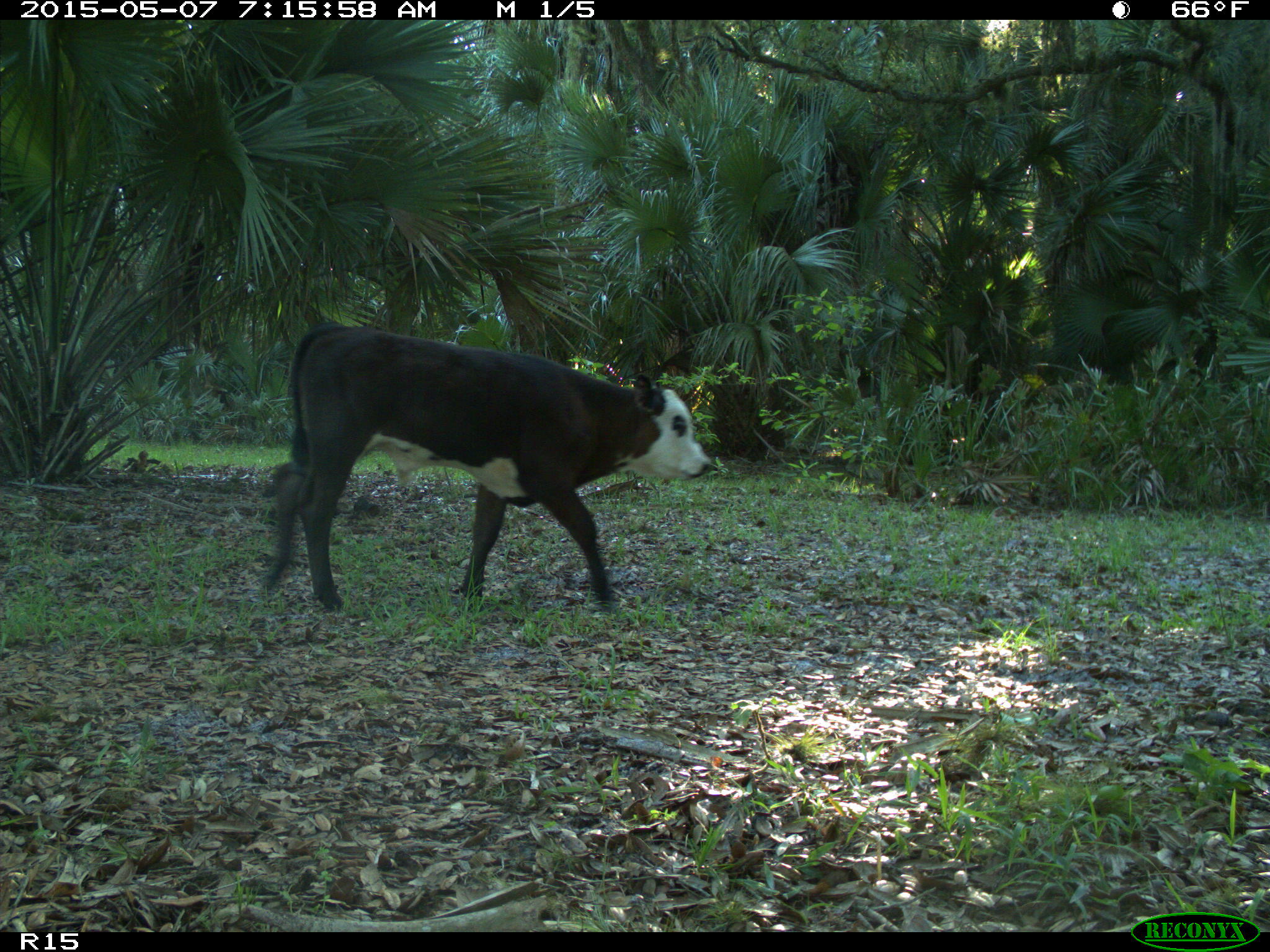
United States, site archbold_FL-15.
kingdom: Animalia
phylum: Chordata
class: Mammalia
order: Artiodactyla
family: Bovidae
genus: Bos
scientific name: Bos taurus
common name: domestic cow